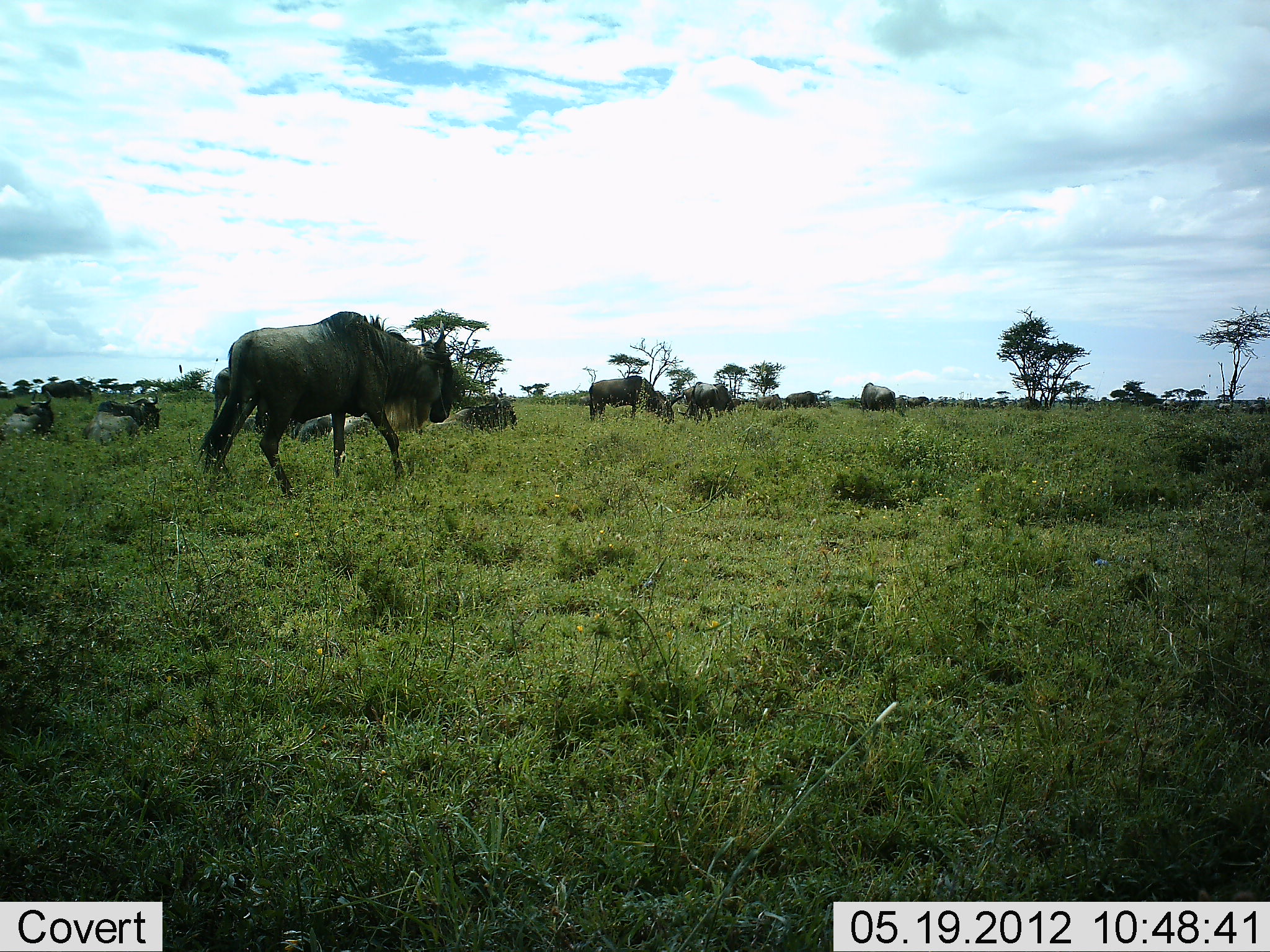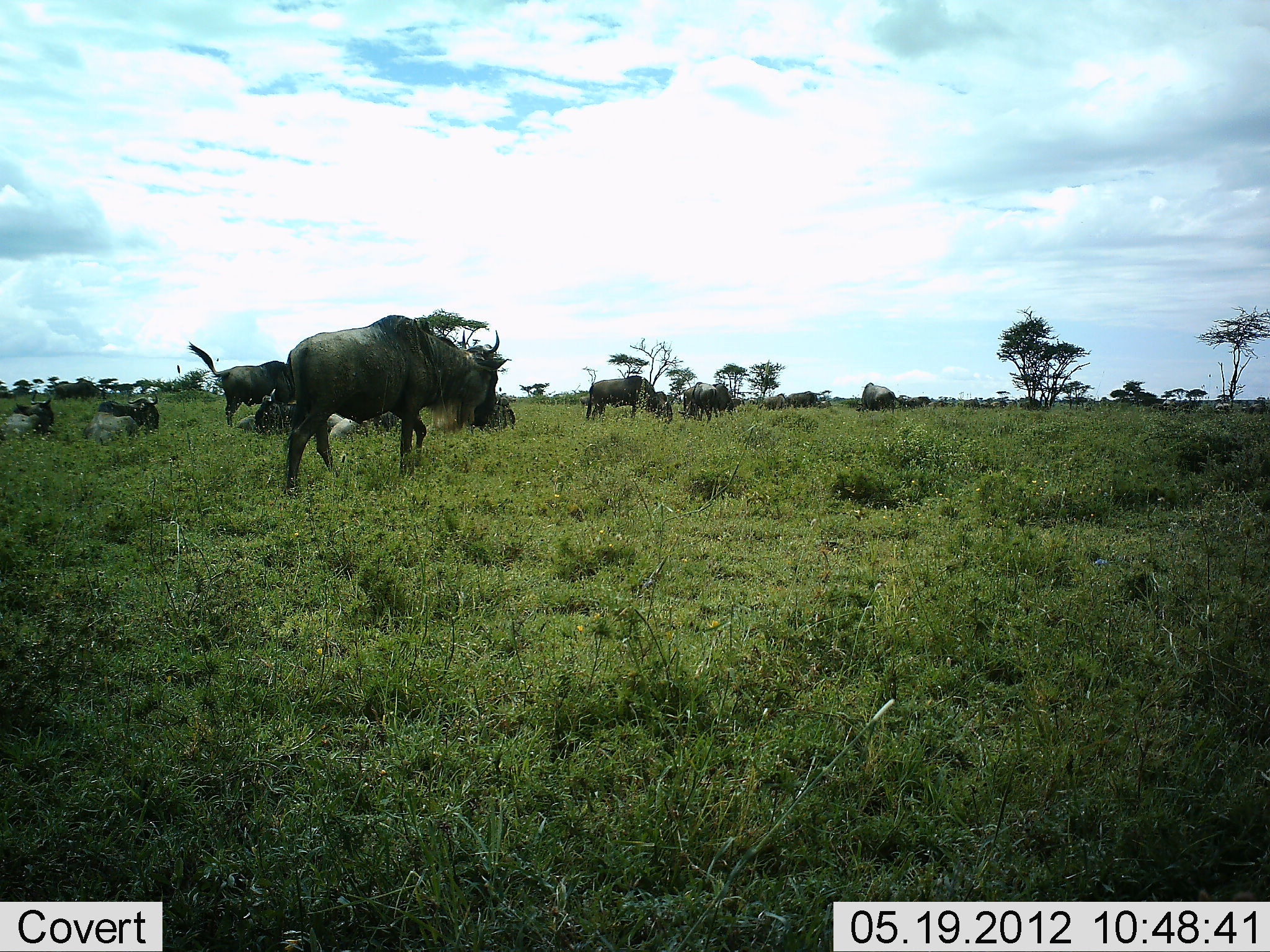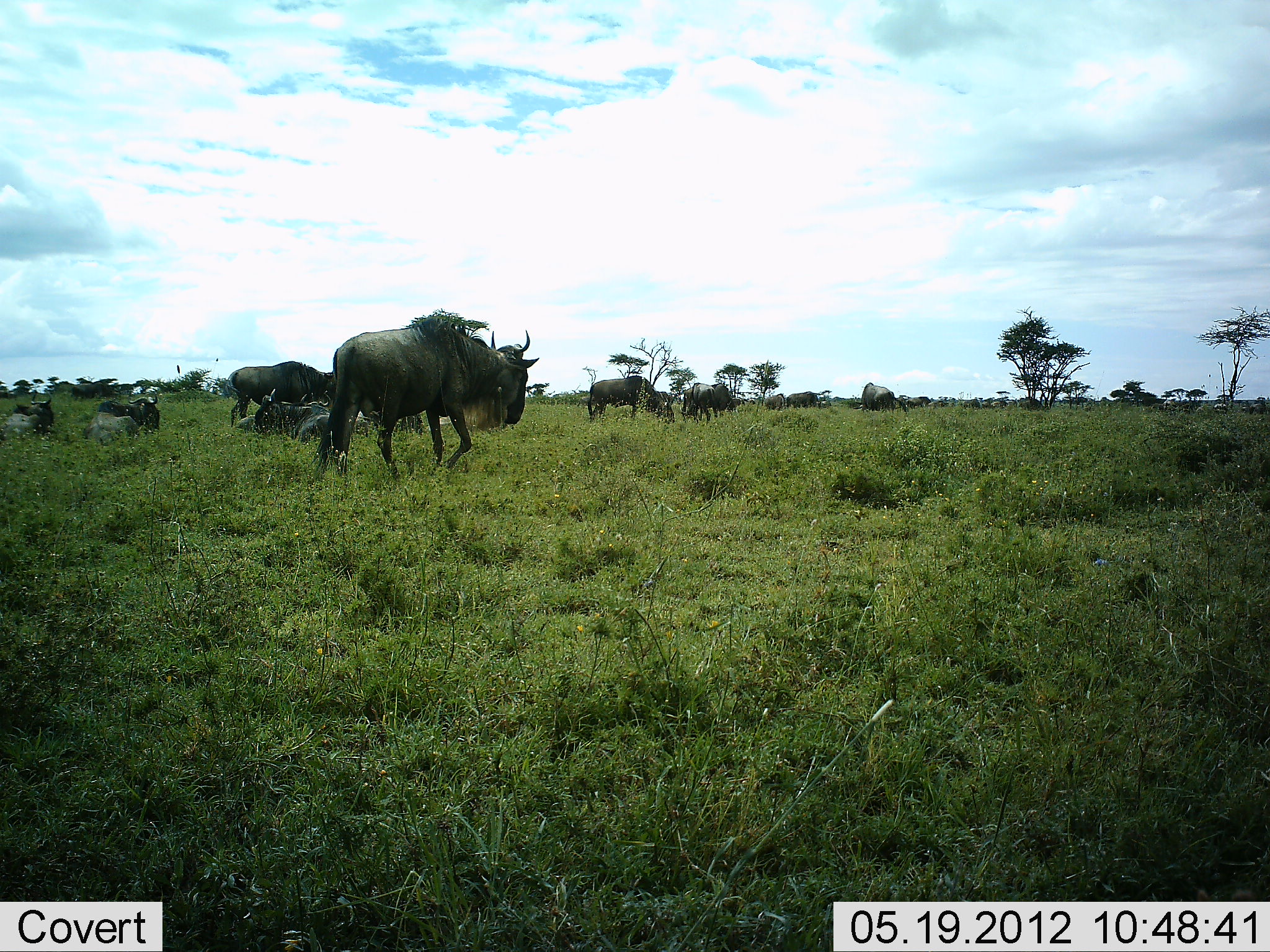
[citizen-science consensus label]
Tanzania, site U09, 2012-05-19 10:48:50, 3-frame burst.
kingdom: Animalia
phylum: Chordata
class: Mammalia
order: Artiodactyla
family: Bovidae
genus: Connochaetes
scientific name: Connochaetes taurinus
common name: blue wildebeest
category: wildebeest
Wildebeest (blue wildebeest) (Connochaetes taurinus), count 11-50. Behavior (volunteer vote fractions): standing 90%, resting 90%, moving 60%, interacting 0%. Young present (vote fraction): 0%. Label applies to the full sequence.